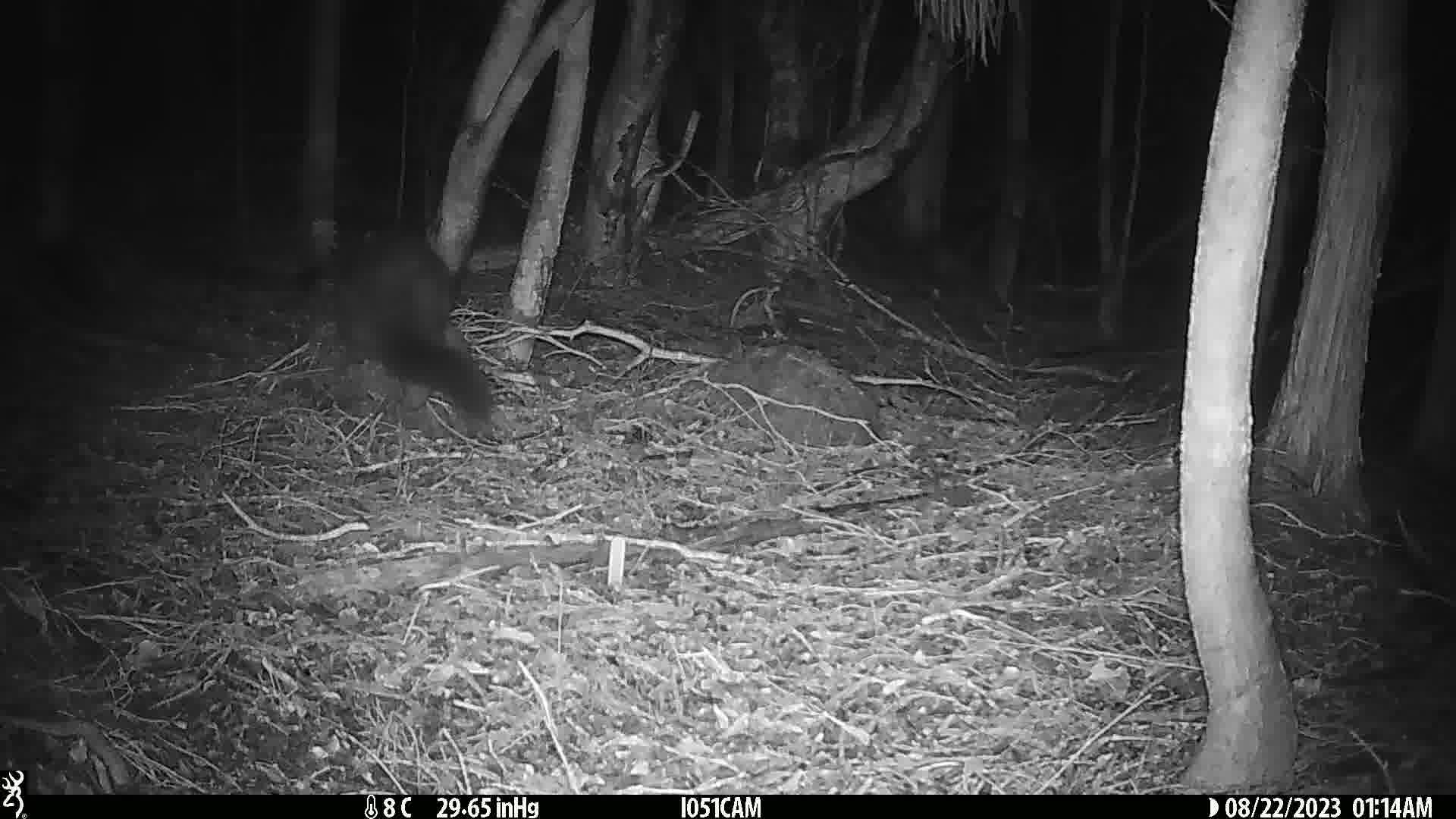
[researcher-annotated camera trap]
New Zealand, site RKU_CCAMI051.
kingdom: Animalia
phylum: Chordata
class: Mammalia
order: Diprotodontia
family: Phalangeridae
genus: Trichosurus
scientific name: Trichosurus vulpecula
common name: common brushtail possum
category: possum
Possum (common brushtail possum) (Trichosurus vulpecula).